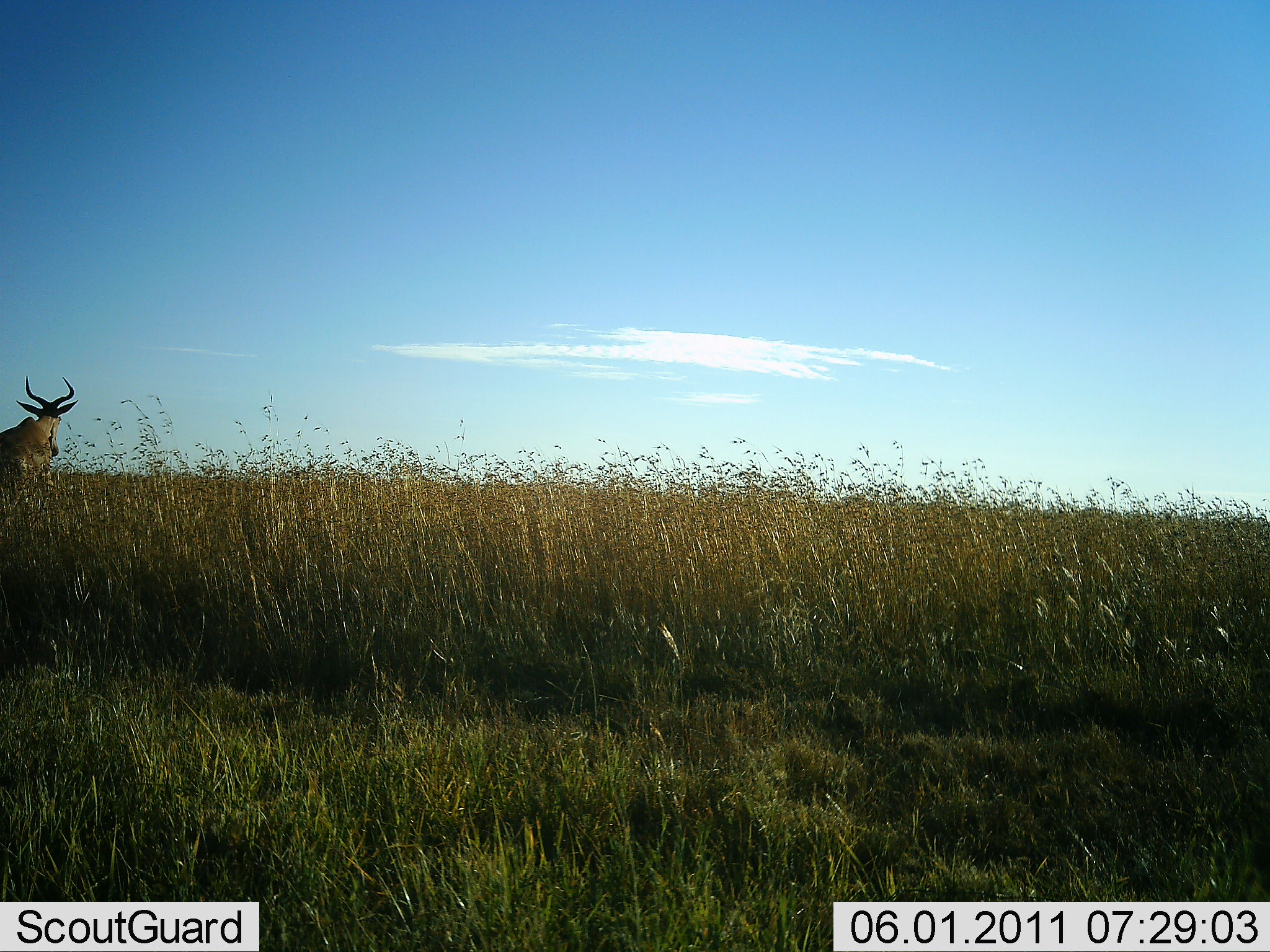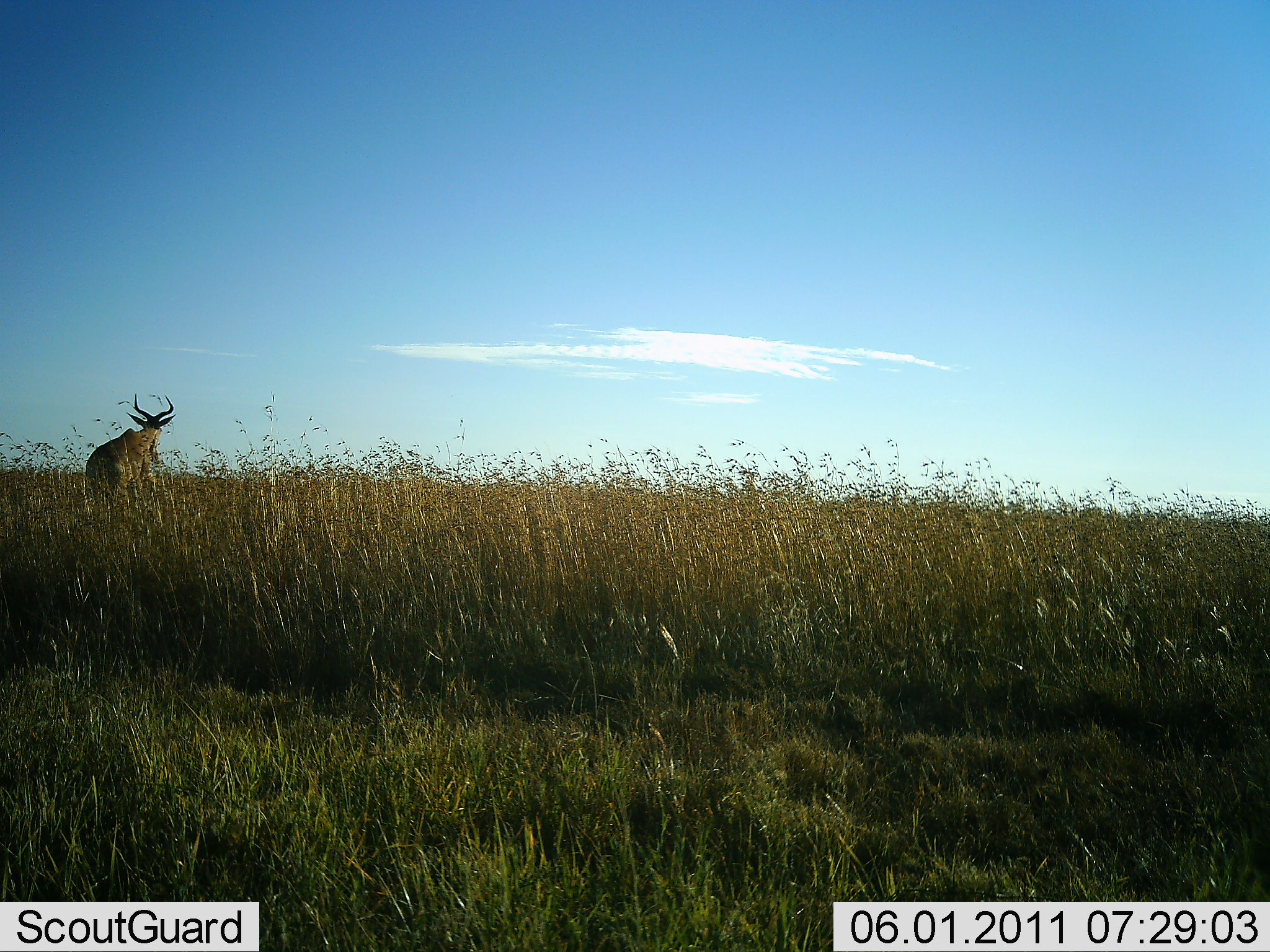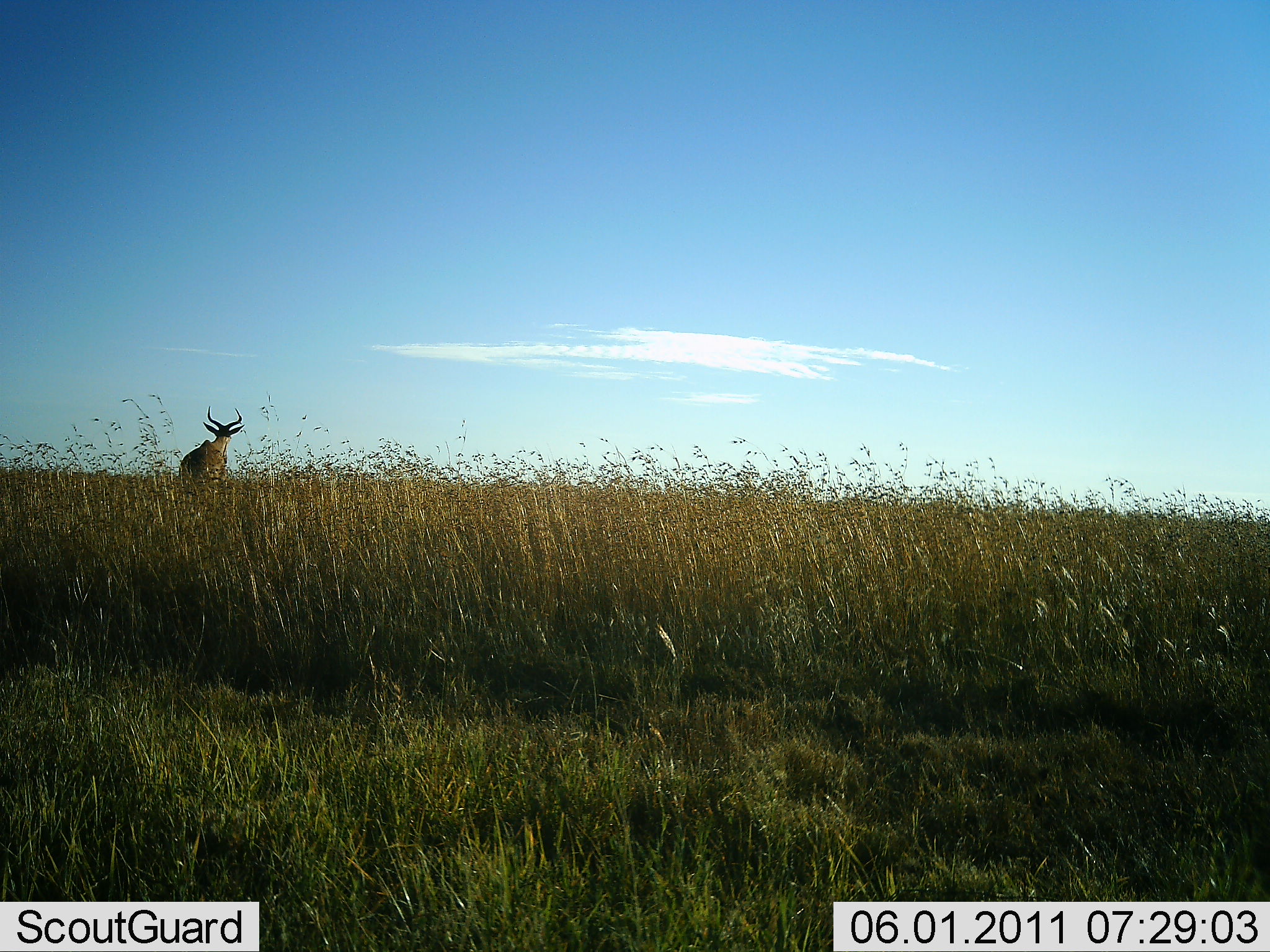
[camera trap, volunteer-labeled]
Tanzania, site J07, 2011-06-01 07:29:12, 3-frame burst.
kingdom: Animalia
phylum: Chordata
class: Mammalia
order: Artiodactyla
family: Bovidae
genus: Alcelaphus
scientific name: Alcelaphus buselaphus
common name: hartebeest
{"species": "hartebeest (Alcelaphus buselaphus)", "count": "1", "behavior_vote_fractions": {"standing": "0%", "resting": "0%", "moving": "100%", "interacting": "0%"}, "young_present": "0%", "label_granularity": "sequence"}